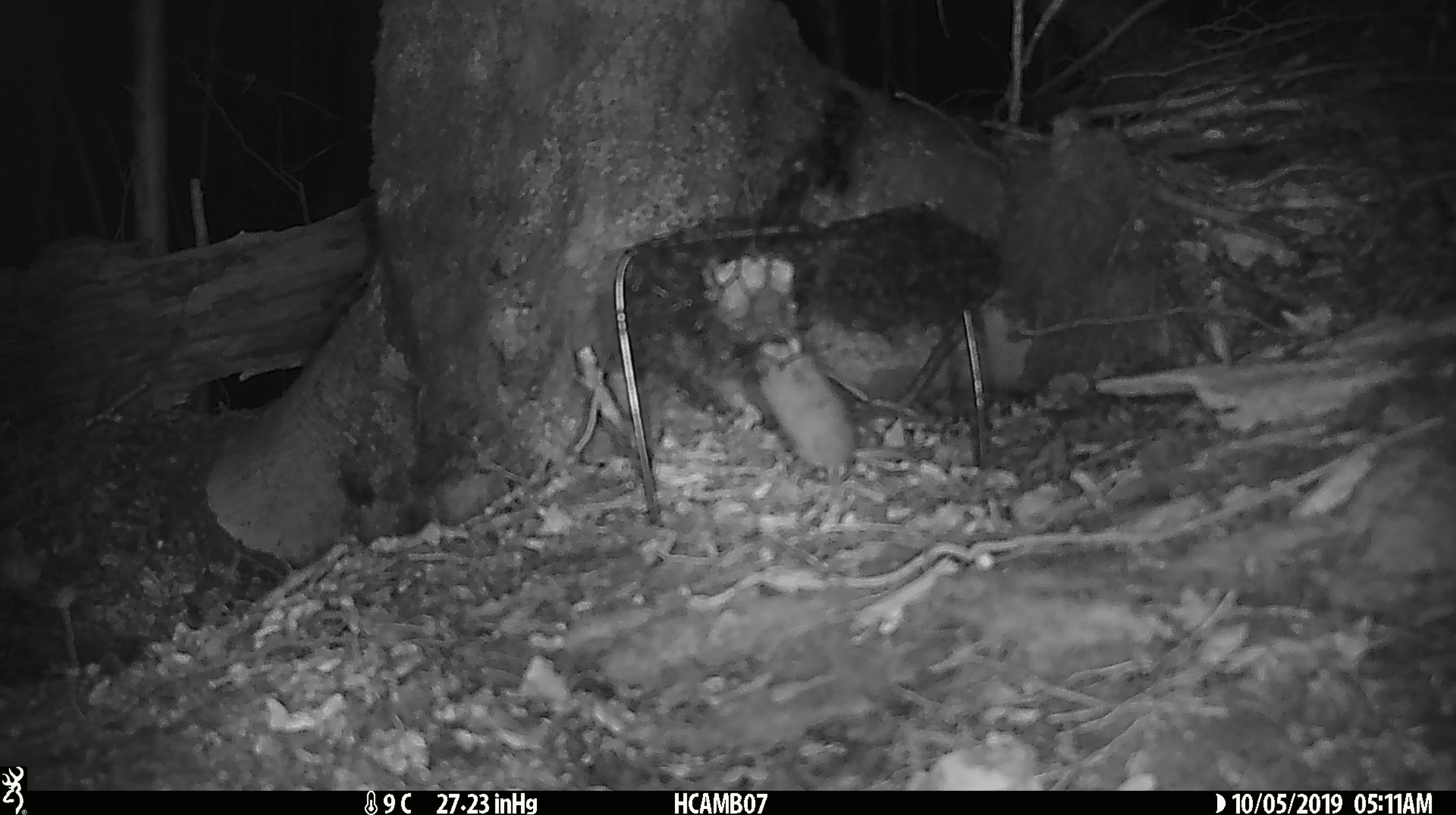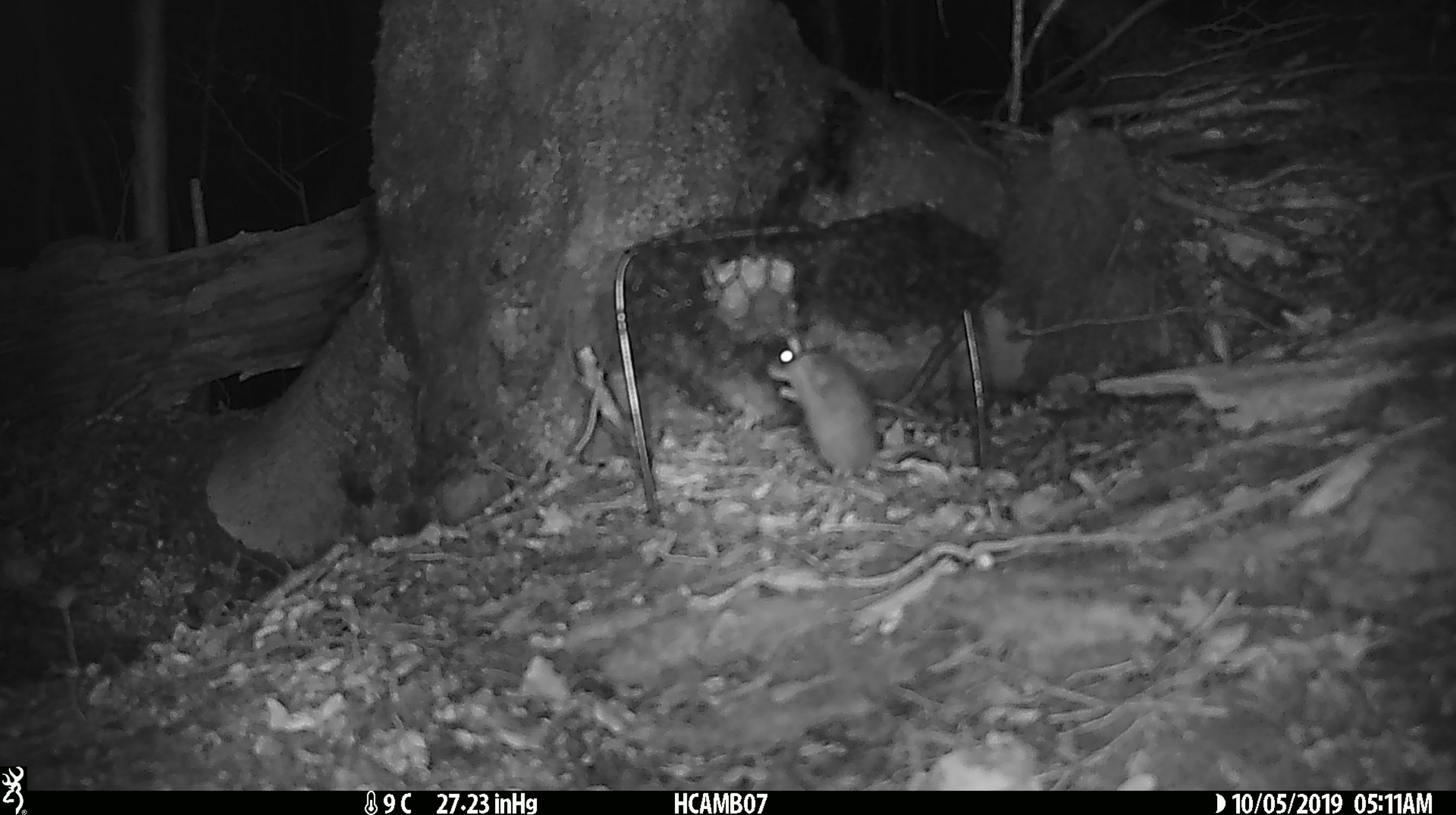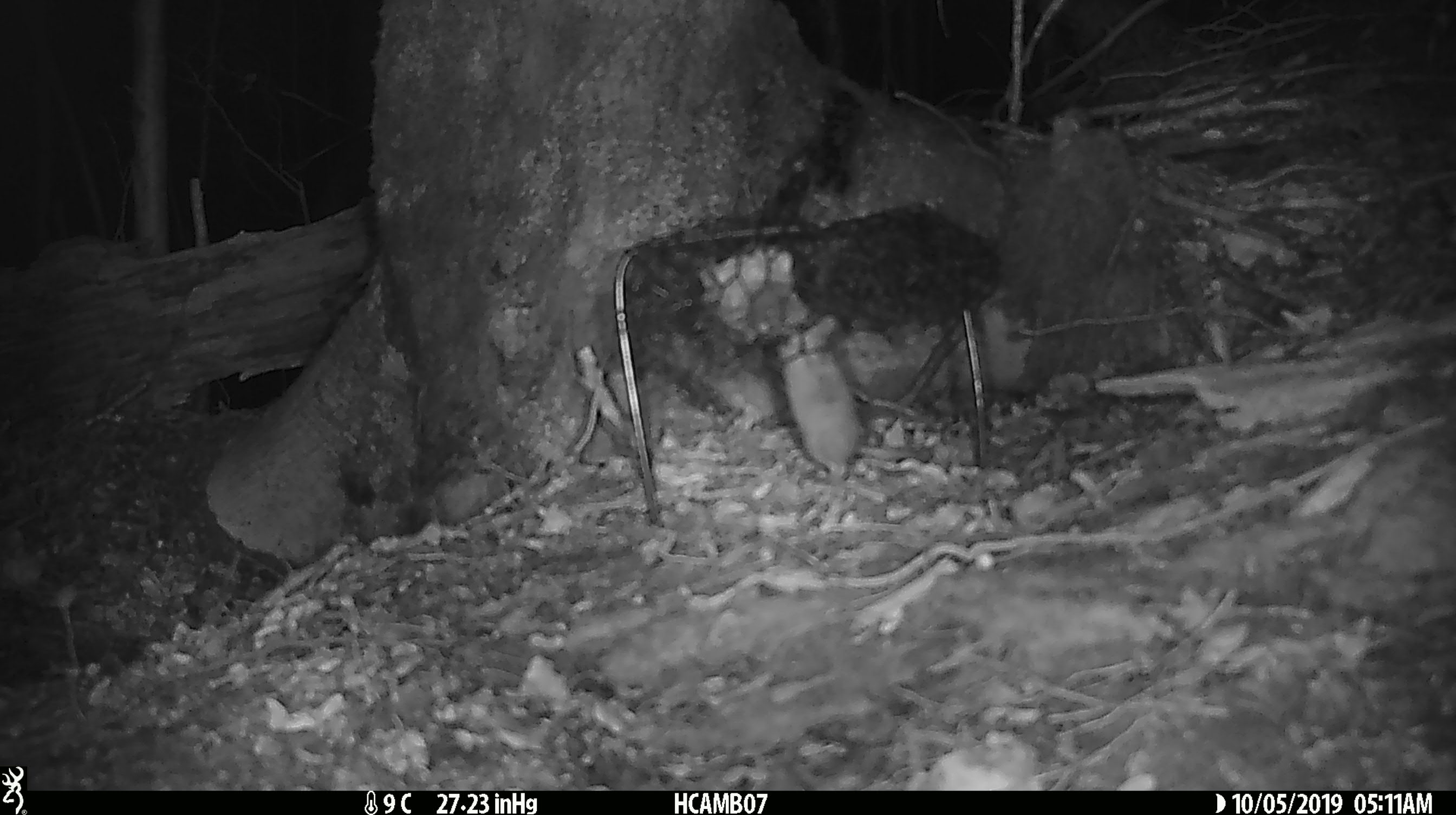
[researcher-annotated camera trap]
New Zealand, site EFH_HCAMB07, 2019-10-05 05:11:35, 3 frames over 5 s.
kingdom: Animalia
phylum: Chordata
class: Mammalia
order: Rodentia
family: Muridae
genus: Mus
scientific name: Mus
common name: mouse